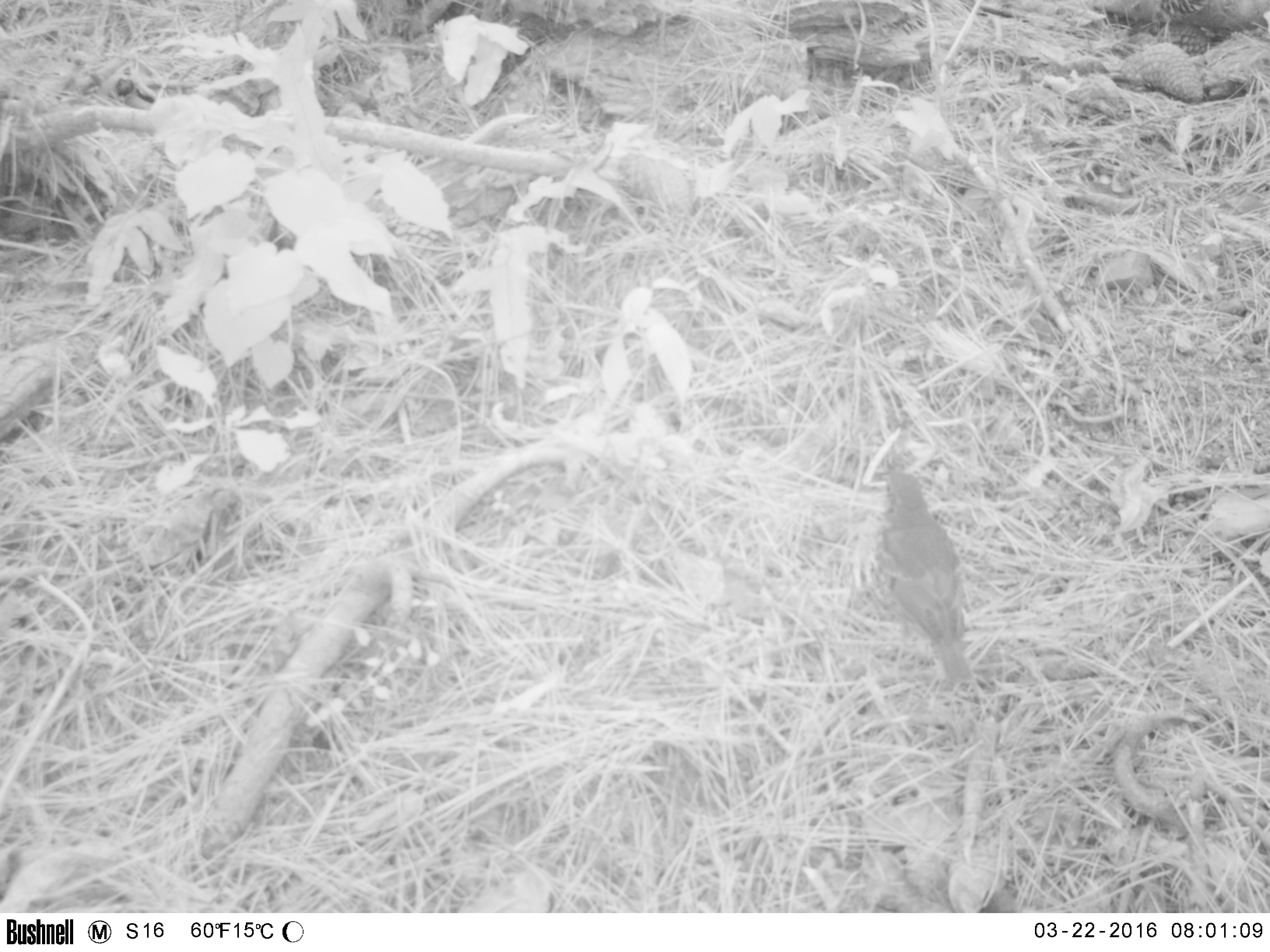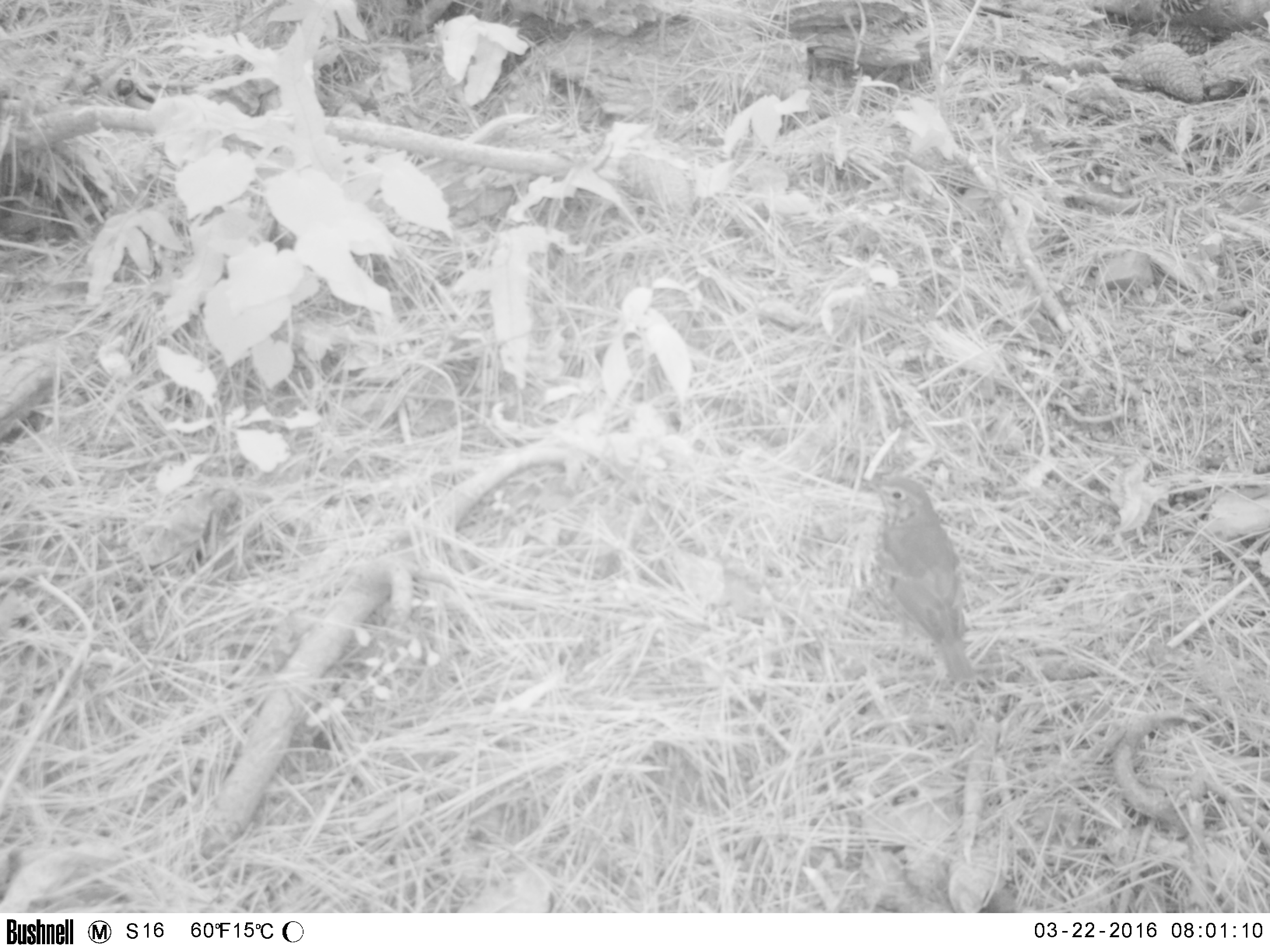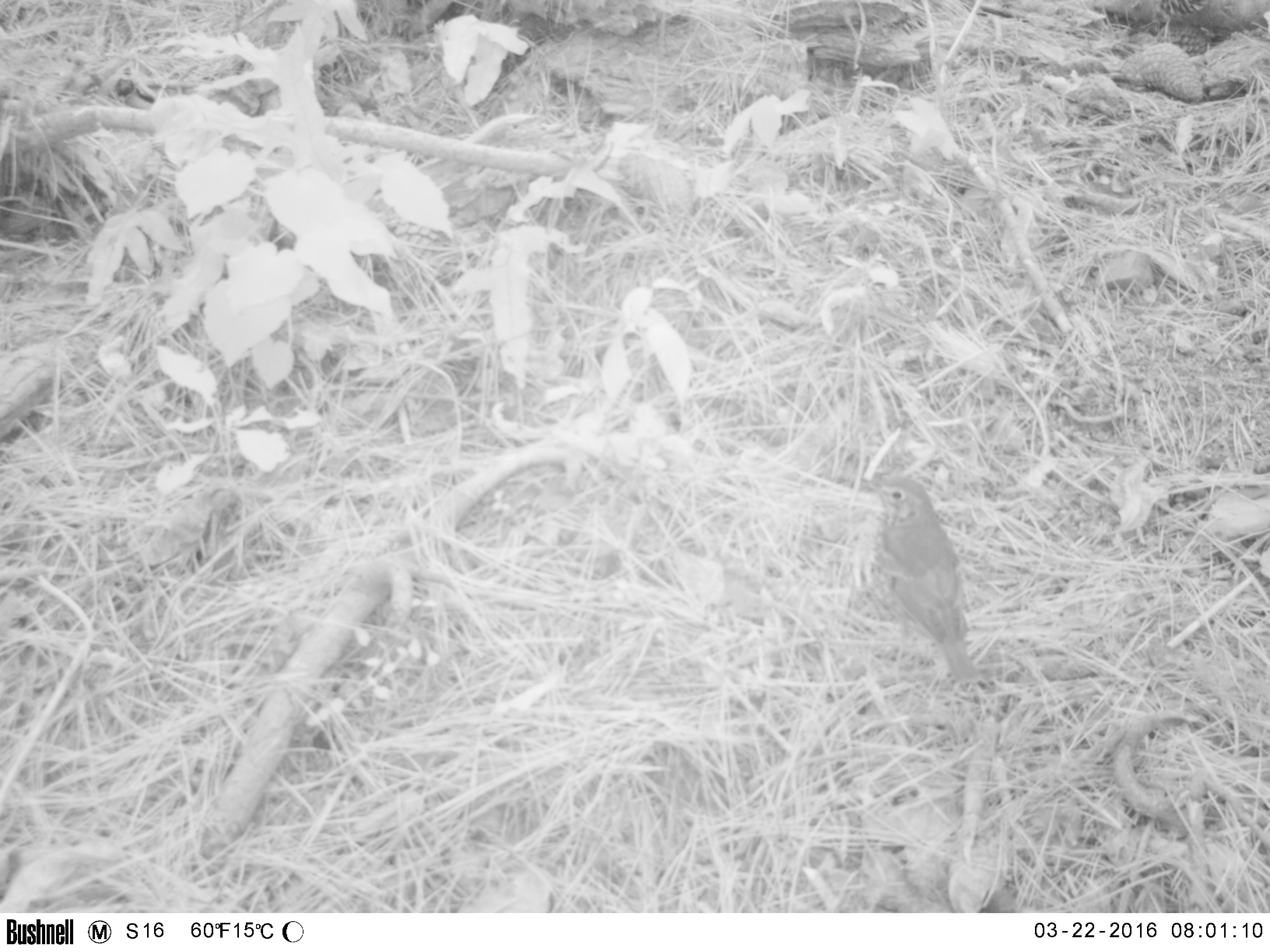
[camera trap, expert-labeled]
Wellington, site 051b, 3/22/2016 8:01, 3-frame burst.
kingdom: Animalia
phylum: Chordata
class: Aves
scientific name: Aves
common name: bird